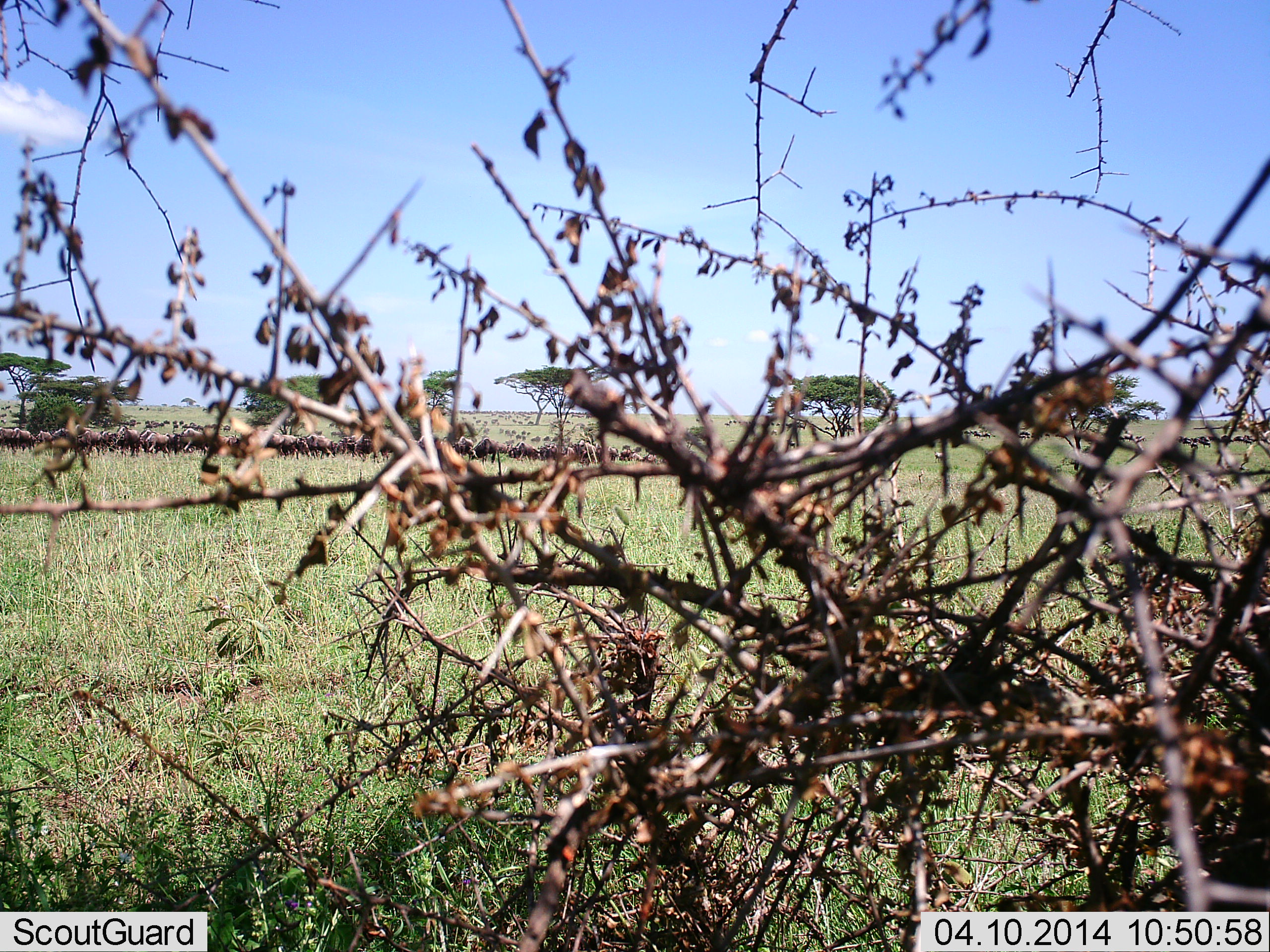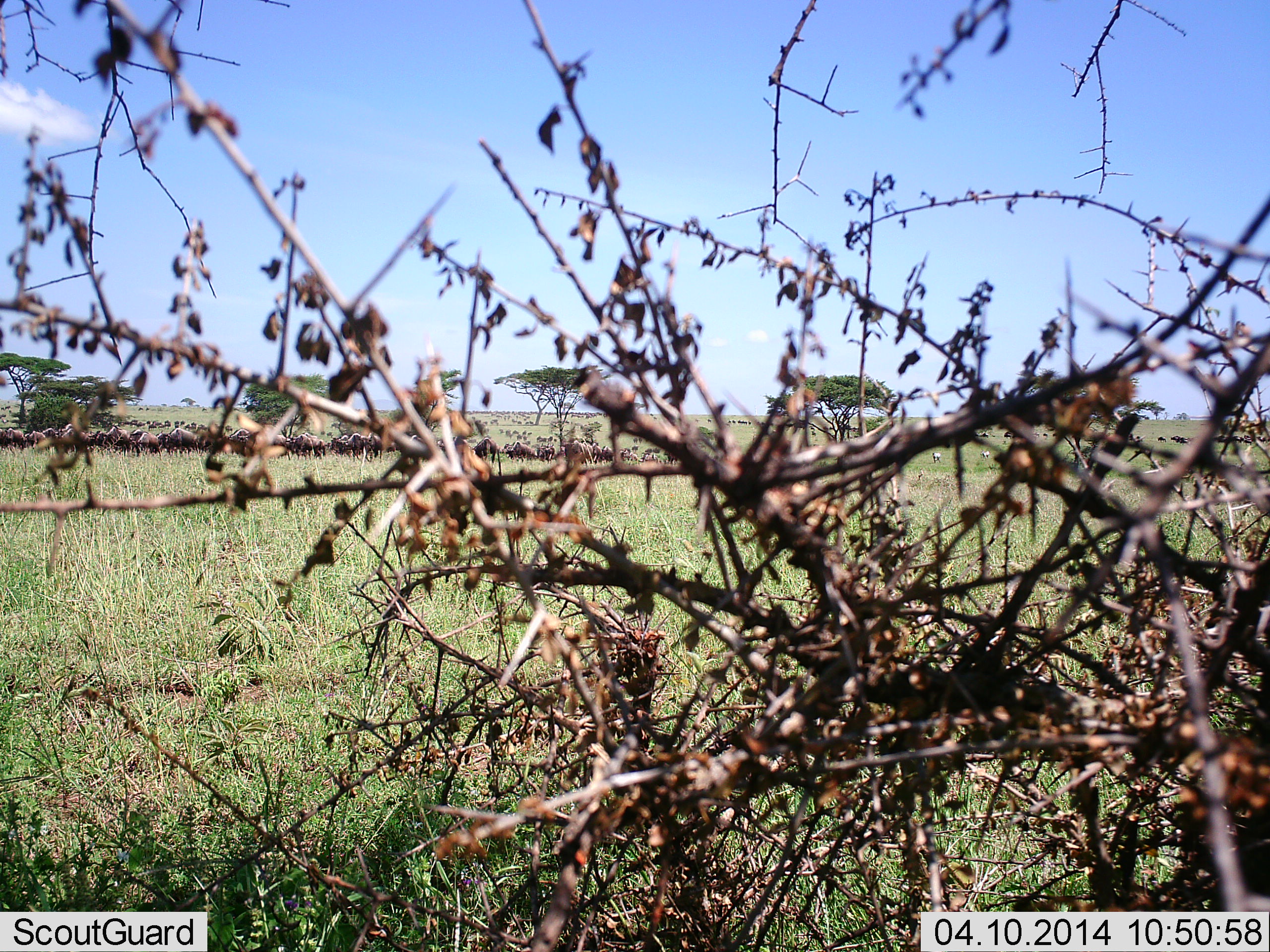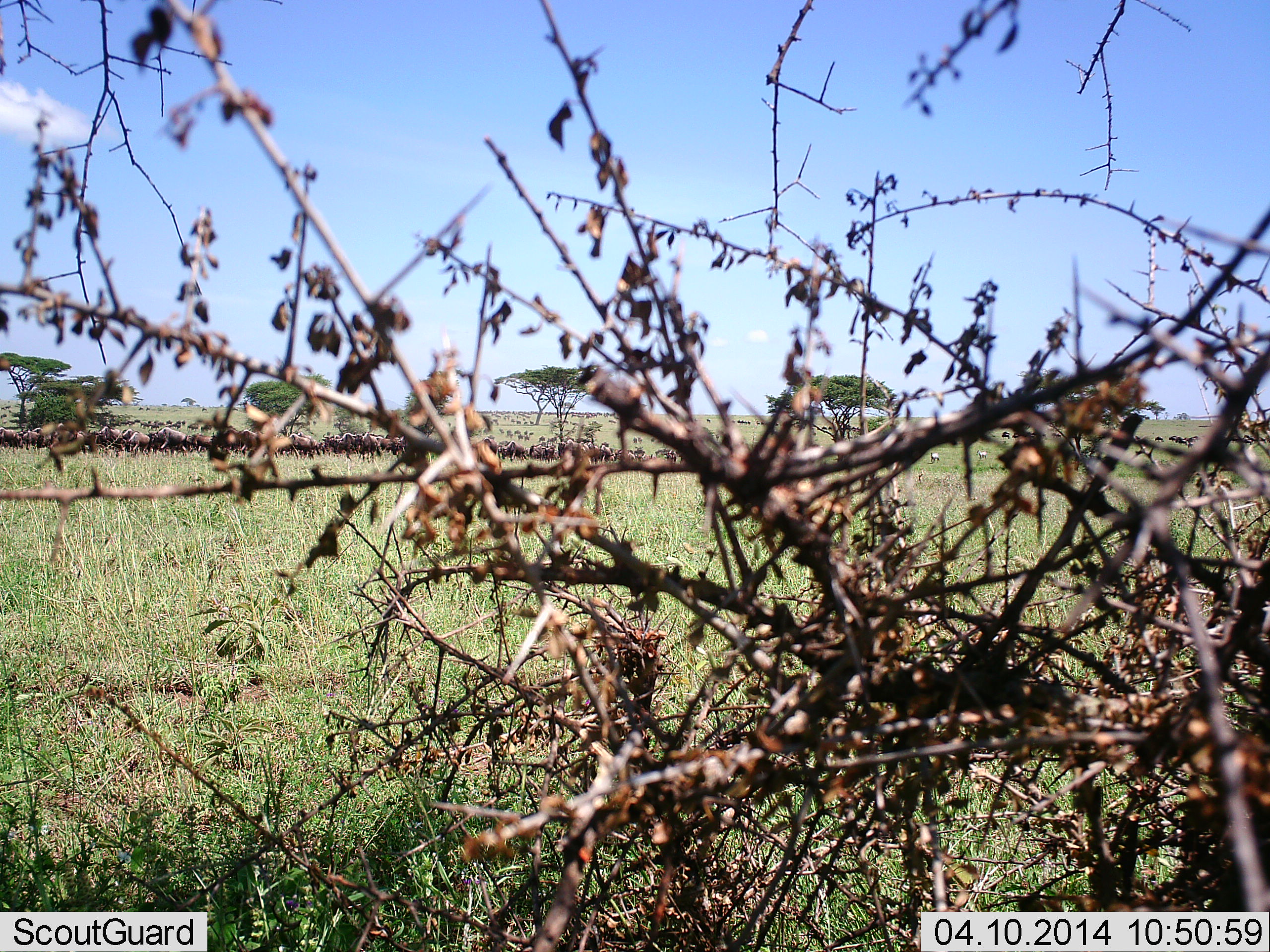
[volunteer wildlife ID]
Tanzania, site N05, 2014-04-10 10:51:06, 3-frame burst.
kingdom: Animalia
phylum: Chordata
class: Mammalia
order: Artiodactyla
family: Bovidae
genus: Connochaetes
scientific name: Connochaetes taurinus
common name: blue wildebeest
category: wildebeest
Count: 51+.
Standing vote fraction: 40%.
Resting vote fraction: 0%.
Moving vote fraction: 70%.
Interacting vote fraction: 0%.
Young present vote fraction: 0%.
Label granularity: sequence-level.